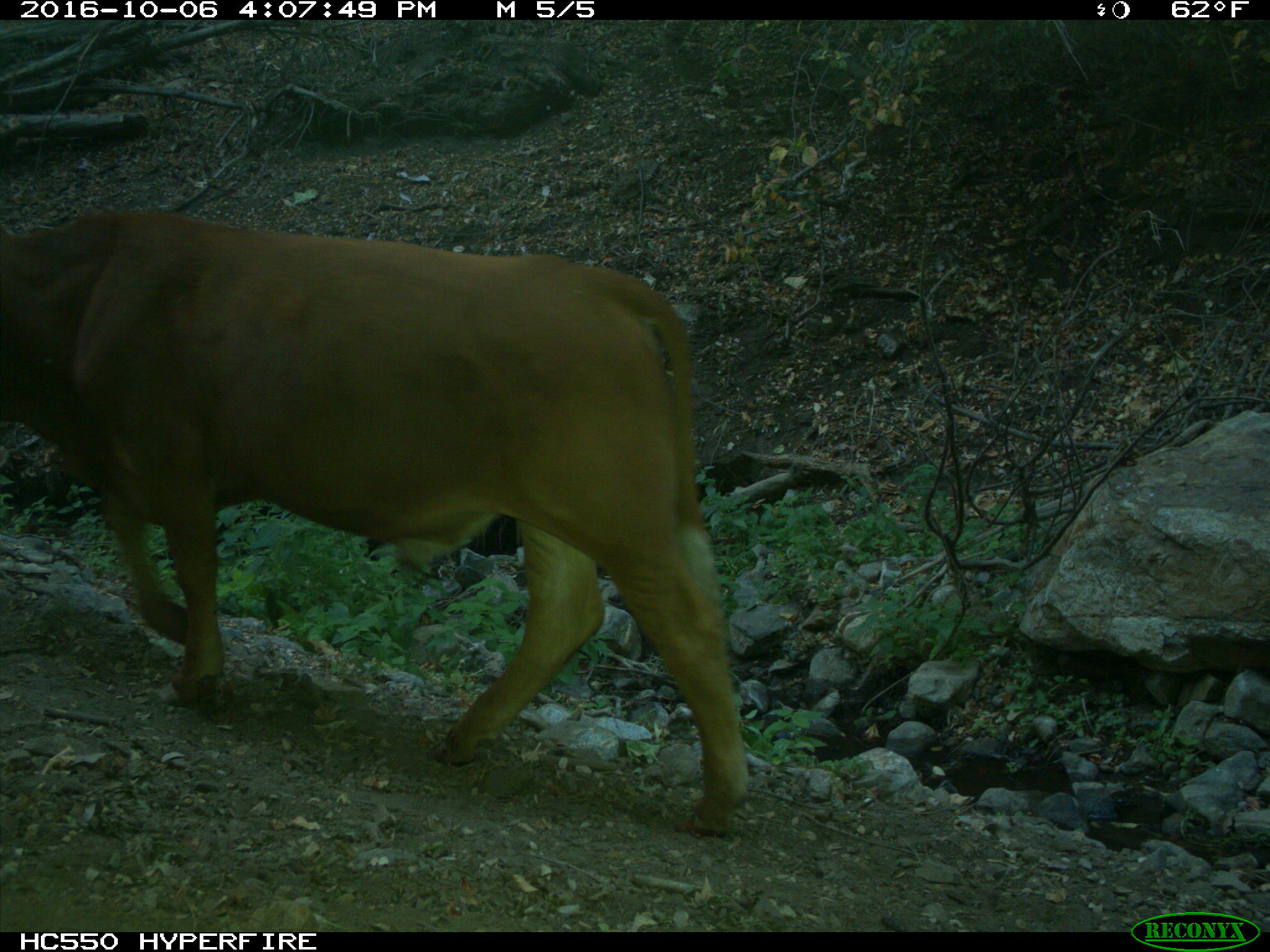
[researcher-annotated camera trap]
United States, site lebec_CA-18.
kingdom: Animalia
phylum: Chordata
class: Mammalia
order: Artiodactyla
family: Bovidae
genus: Bos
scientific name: Bos taurus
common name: domestic cow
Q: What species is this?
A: Bos taurus (domestic cow).